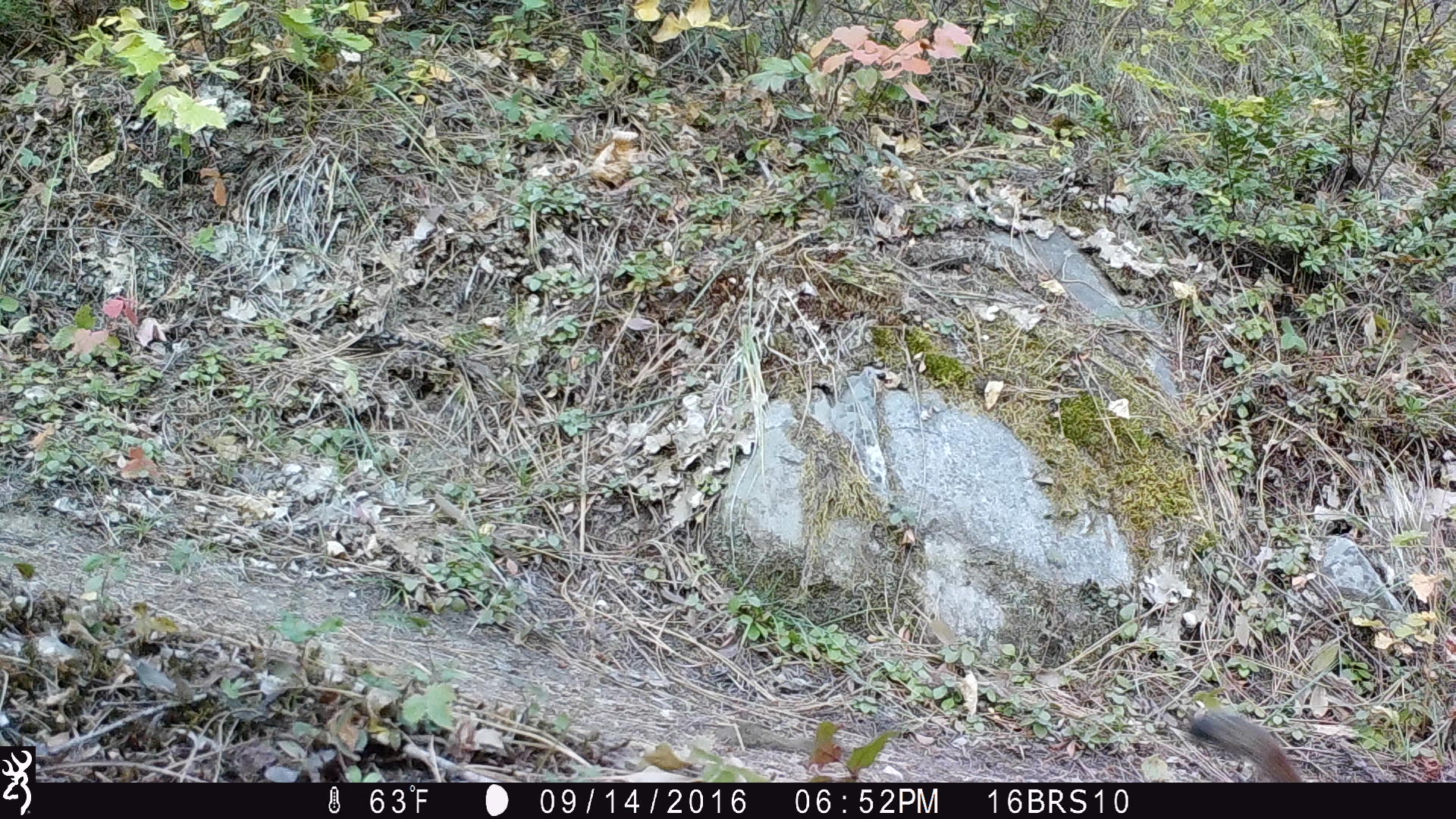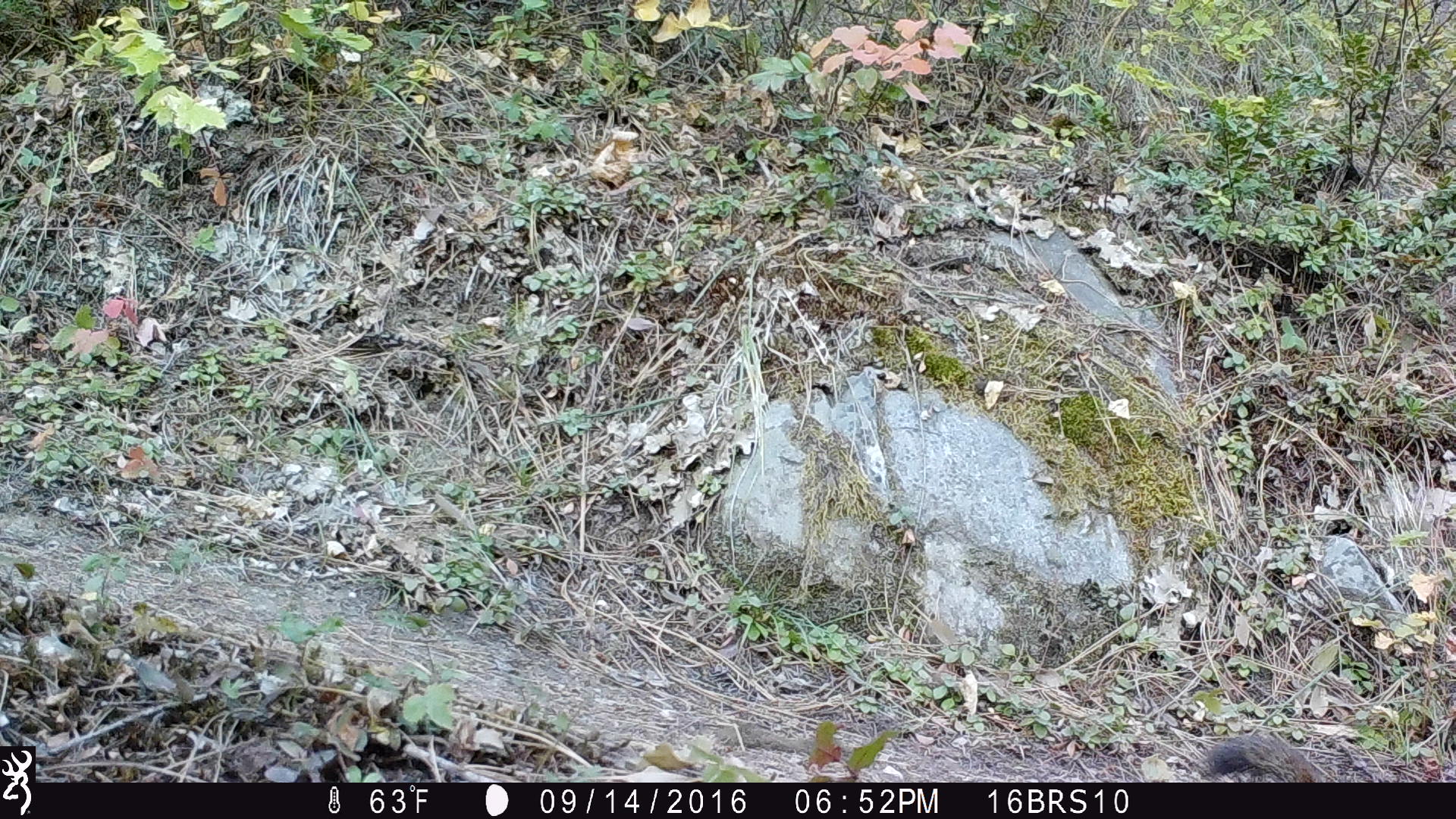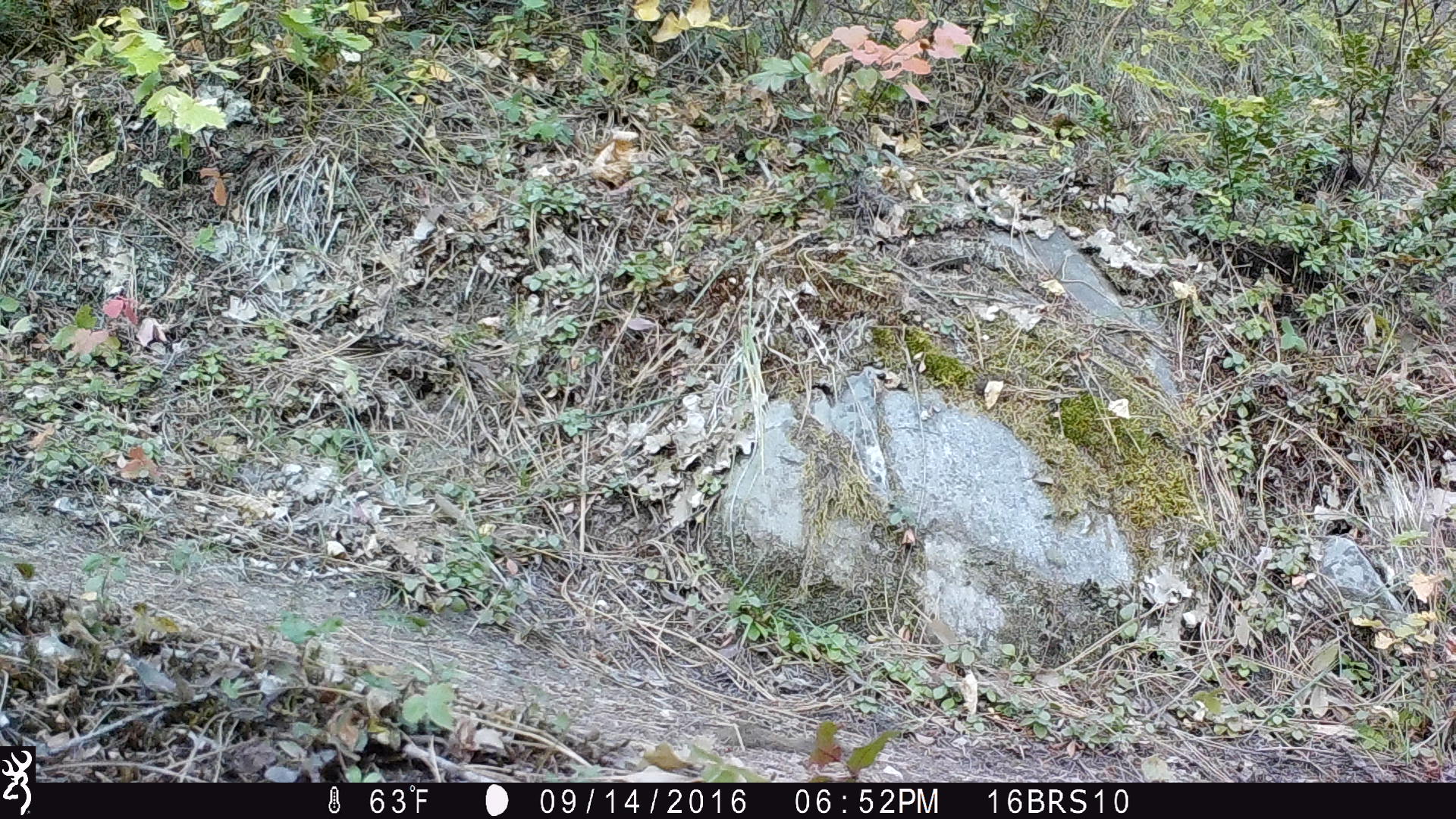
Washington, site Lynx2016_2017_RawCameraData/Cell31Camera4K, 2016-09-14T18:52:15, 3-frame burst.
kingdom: Animalia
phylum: Chordata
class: Mammalia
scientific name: Mammalia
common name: small mammal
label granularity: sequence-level